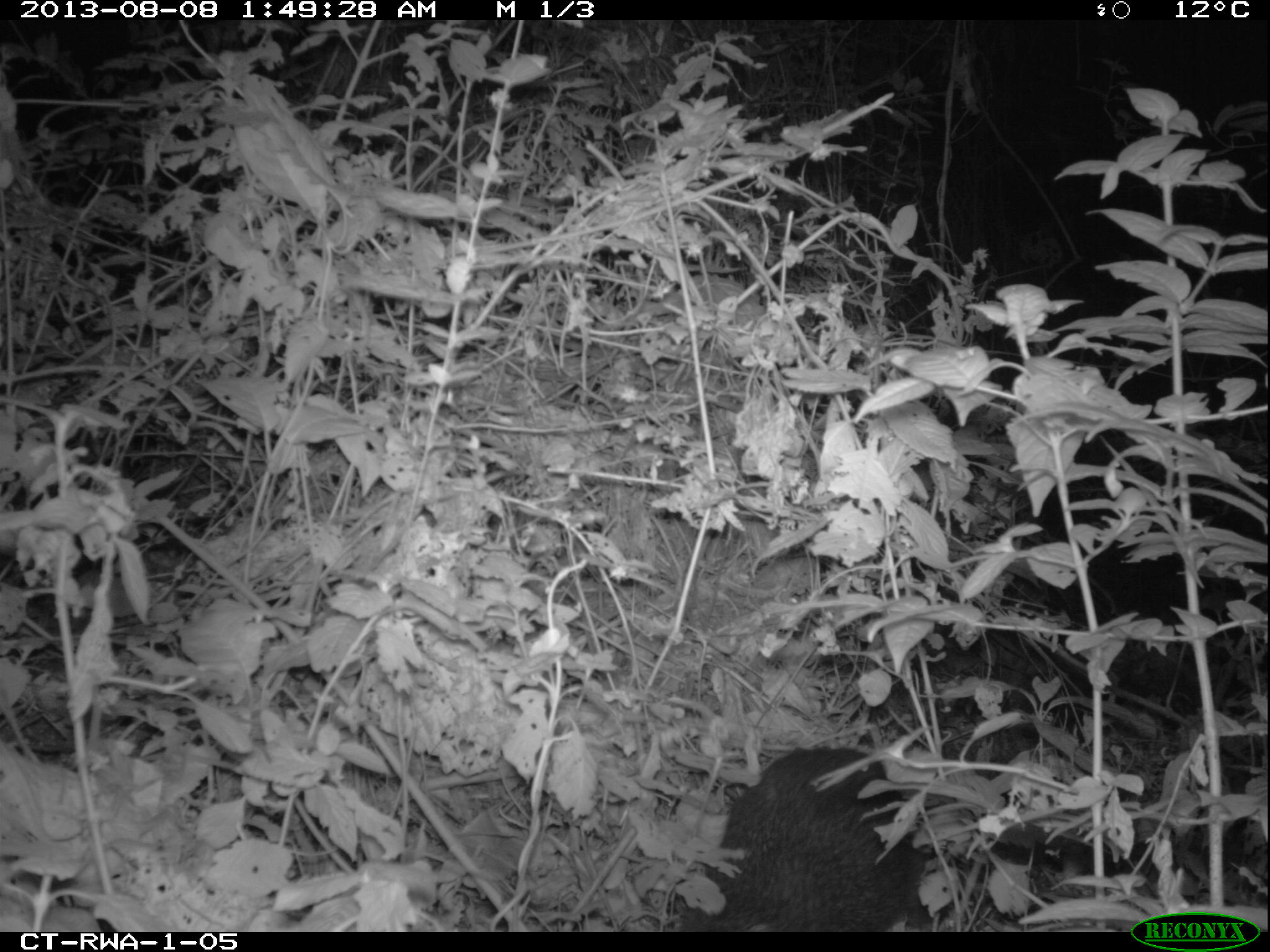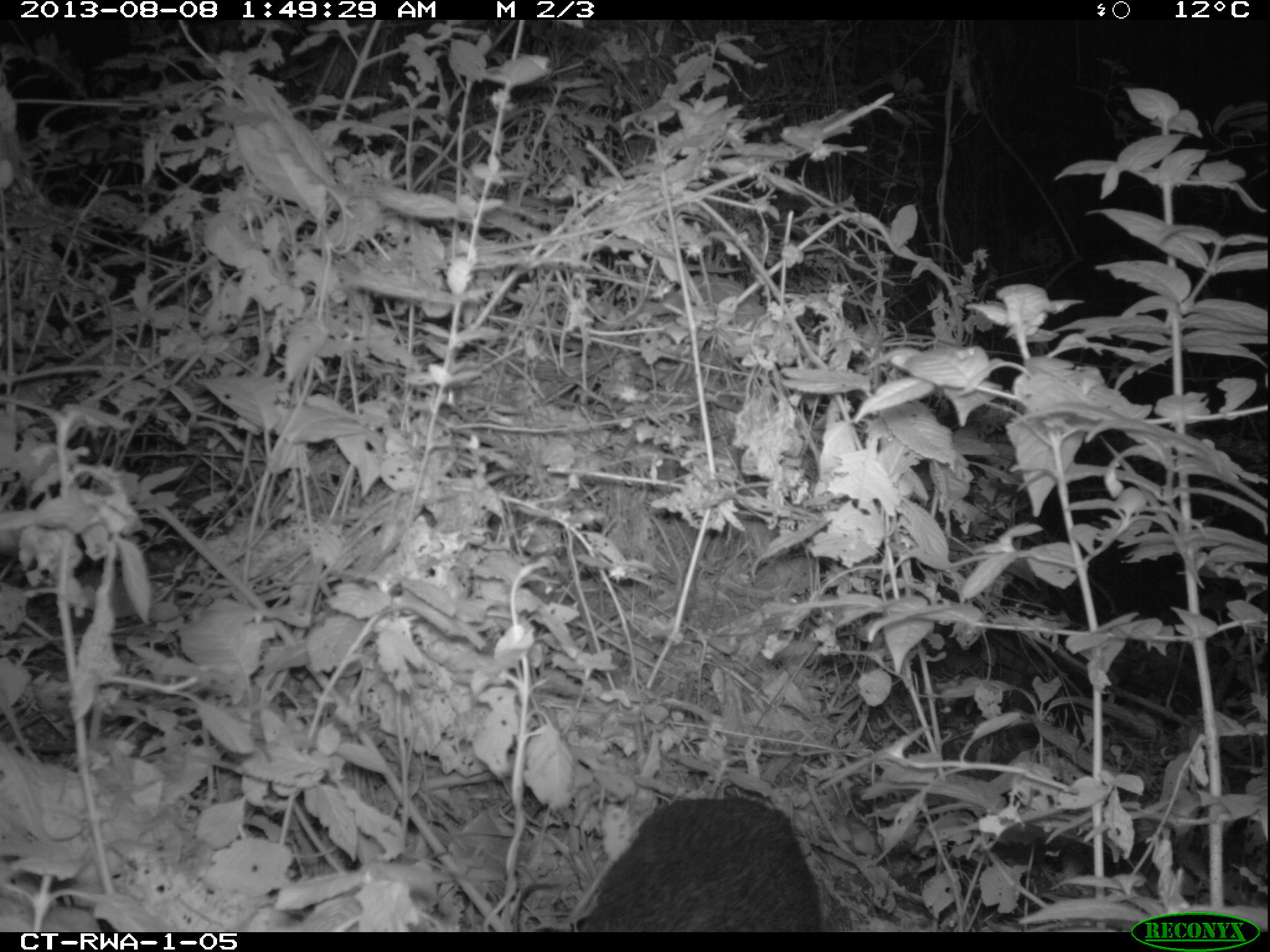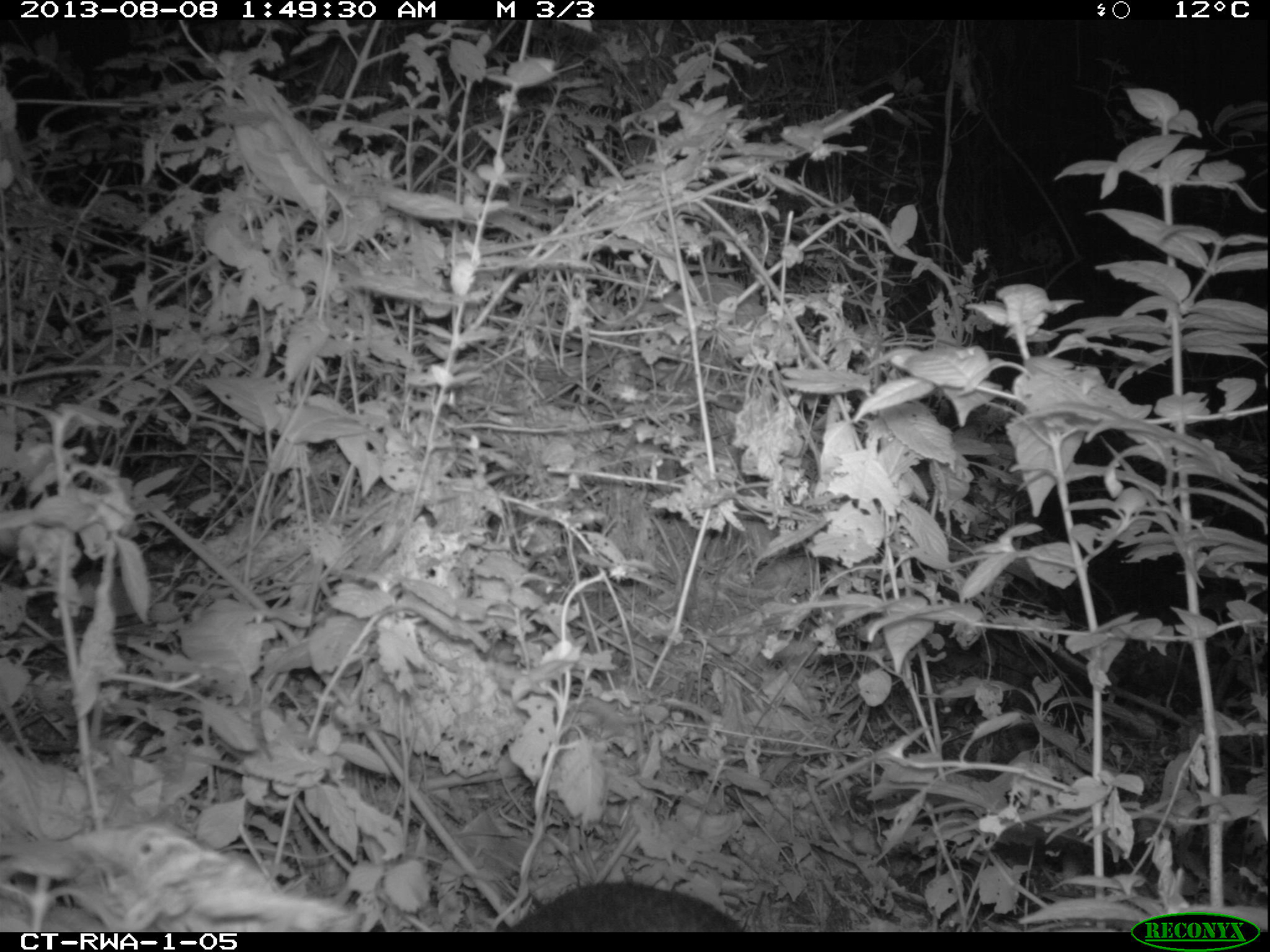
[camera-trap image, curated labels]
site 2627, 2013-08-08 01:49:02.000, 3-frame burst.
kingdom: Animalia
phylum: Chordata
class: Mammalia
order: Rodentia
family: Hystricidae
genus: Atherurus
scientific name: Atherurus africanus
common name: african brush-tailed porcupine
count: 1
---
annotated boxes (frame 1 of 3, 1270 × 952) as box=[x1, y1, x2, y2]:
atherurus africanus: box=[668, 738, 940, 931]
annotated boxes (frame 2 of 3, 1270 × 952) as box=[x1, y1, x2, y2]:
atherurus africanus: box=[586, 794, 825, 932]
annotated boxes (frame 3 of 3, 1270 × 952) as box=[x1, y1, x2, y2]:
atherurus africanus: box=[496, 881, 739, 932]